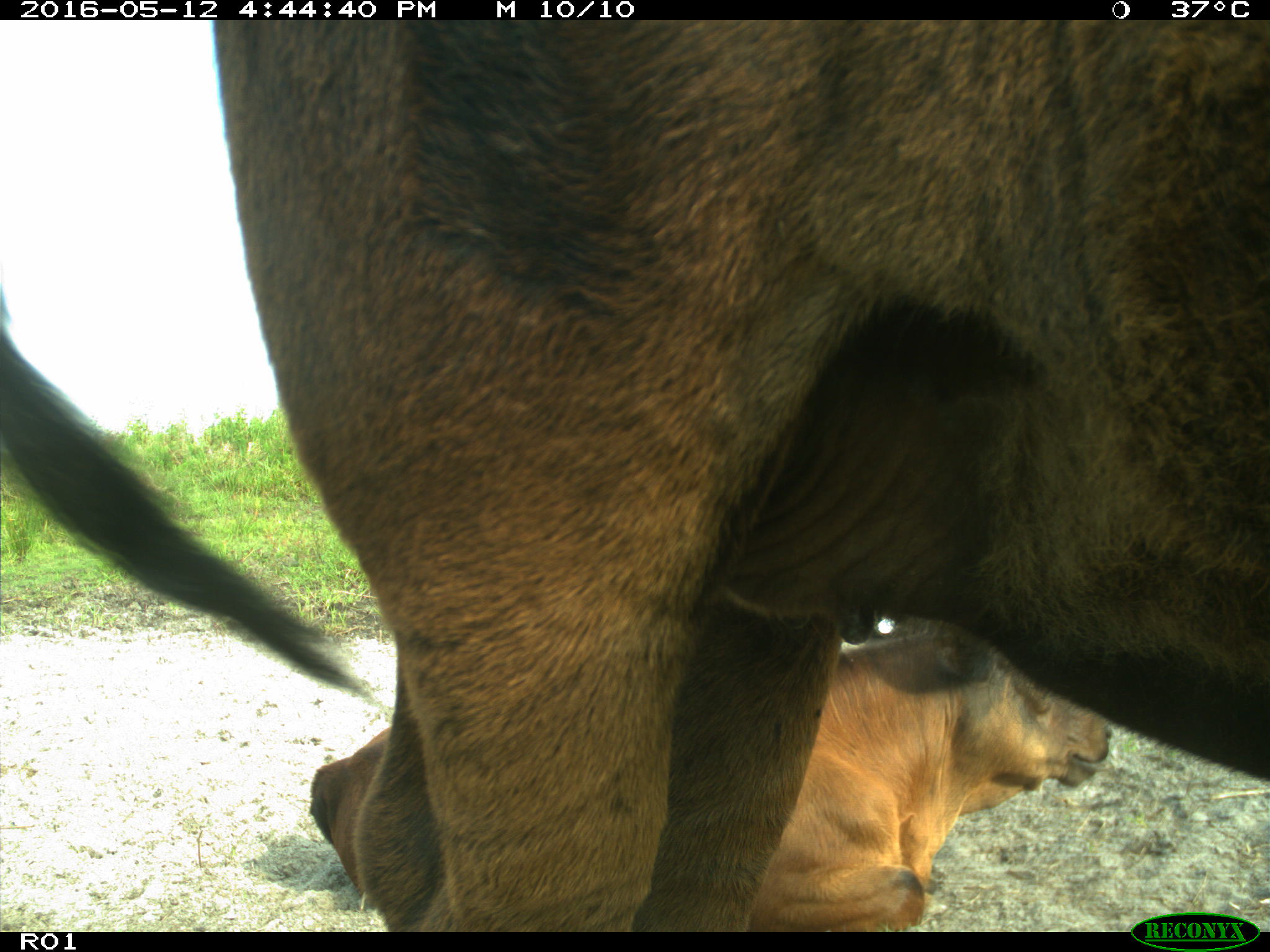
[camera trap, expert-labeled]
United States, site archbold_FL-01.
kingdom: Animalia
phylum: Chordata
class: Mammalia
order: Artiodactyla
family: Bovidae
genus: Bos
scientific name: Bos taurus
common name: domestic cow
Bos taurus (domestic cow).